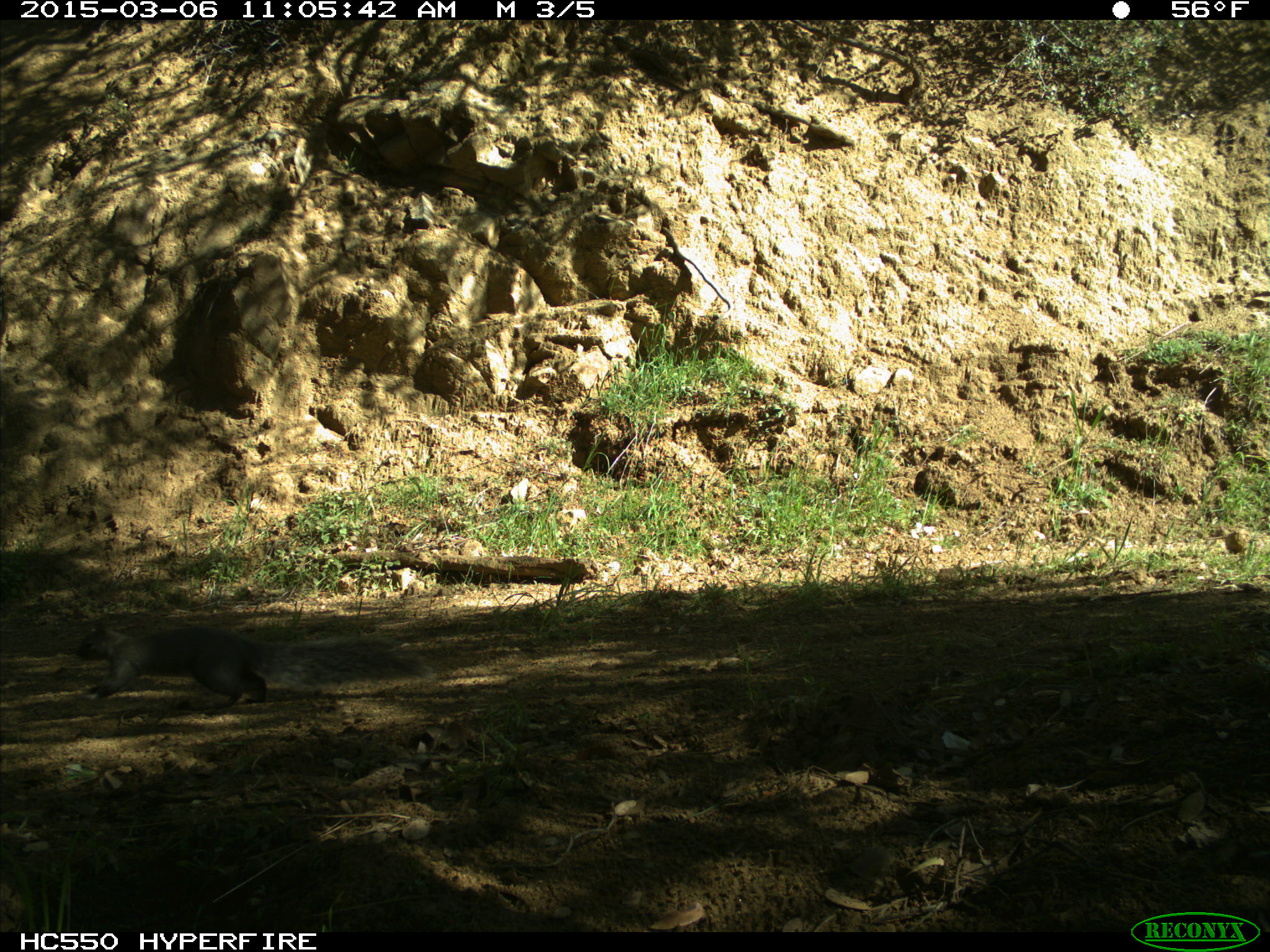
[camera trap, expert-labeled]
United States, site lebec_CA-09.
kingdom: Animalia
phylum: Chordata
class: Mammalia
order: Rodentia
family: Sciuridae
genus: Sciurus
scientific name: Sciurus carolinensis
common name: eastern gray squirrel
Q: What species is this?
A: Sciurus carolinensis (eastern gray squirrel).